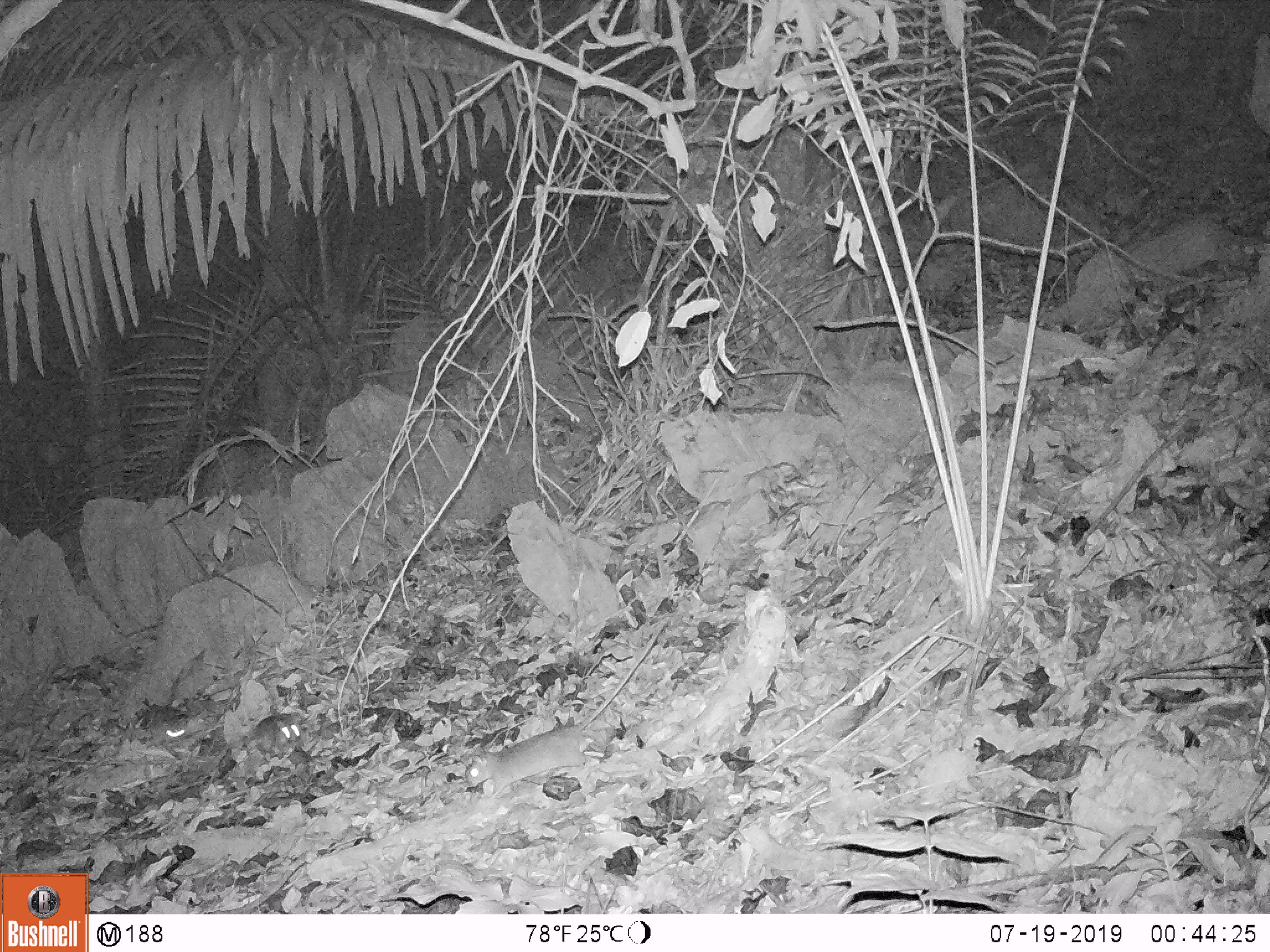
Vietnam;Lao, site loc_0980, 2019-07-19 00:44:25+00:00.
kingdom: Animalia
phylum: Chordata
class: Mammalia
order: Rodentia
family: Muridae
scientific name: Muridae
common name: old-world mice and rats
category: unidentified murid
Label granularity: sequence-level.